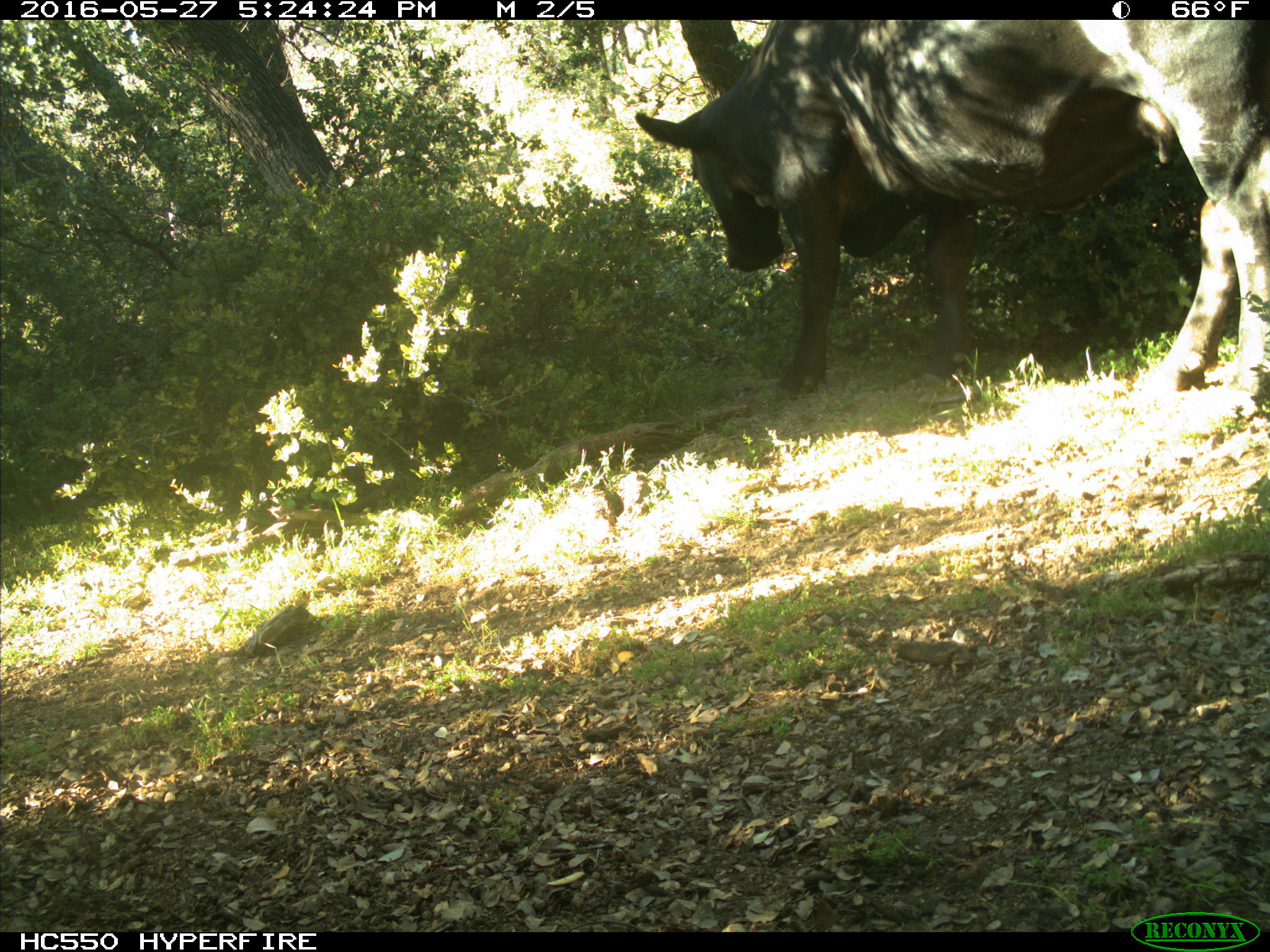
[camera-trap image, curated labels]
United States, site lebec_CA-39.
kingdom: Animalia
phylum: Chordata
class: Mammalia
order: Artiodactyla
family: Bovidae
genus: Bos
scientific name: Bos taurus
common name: domestic cow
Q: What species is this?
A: Bos taurus (domestic cow).